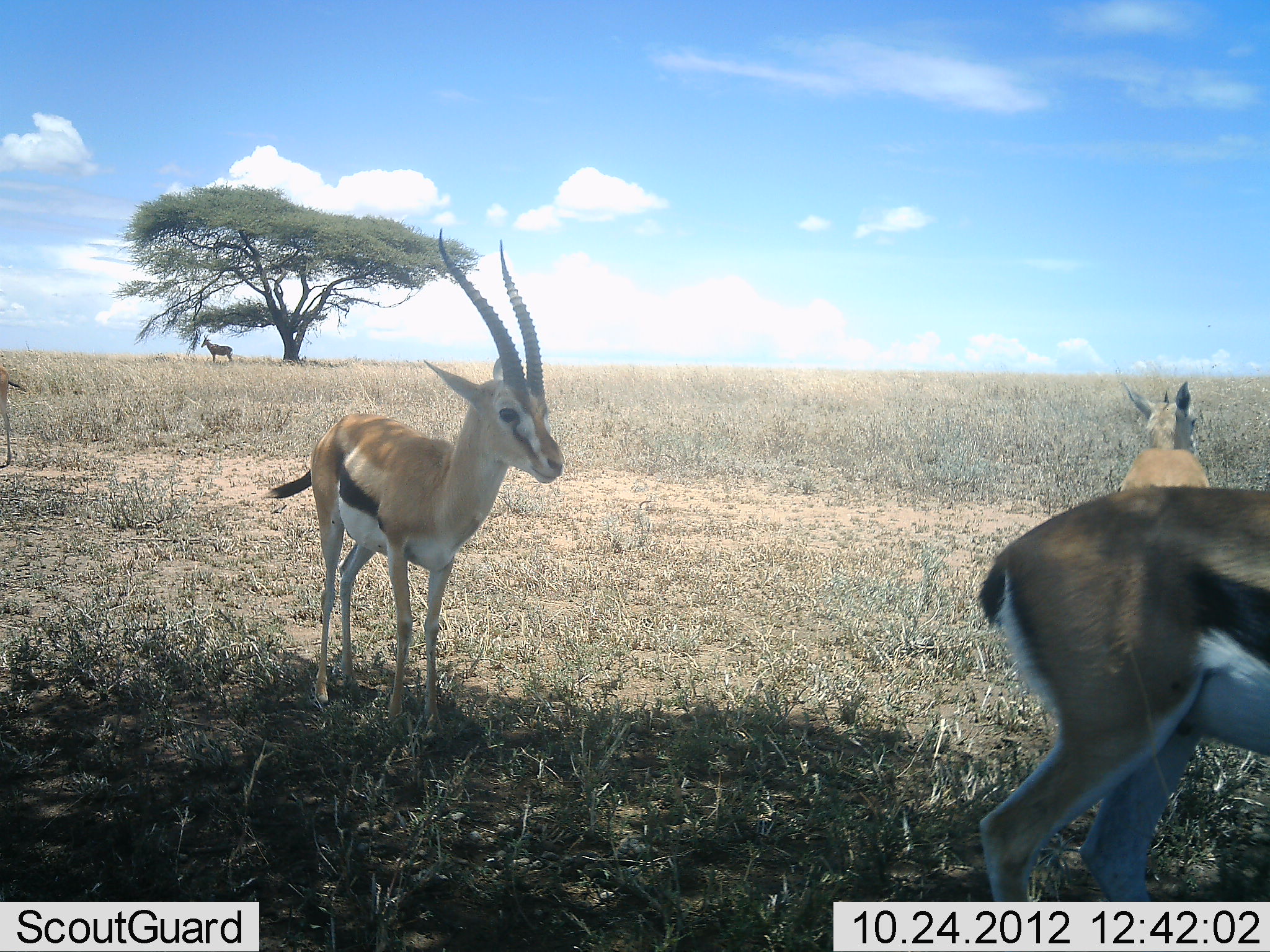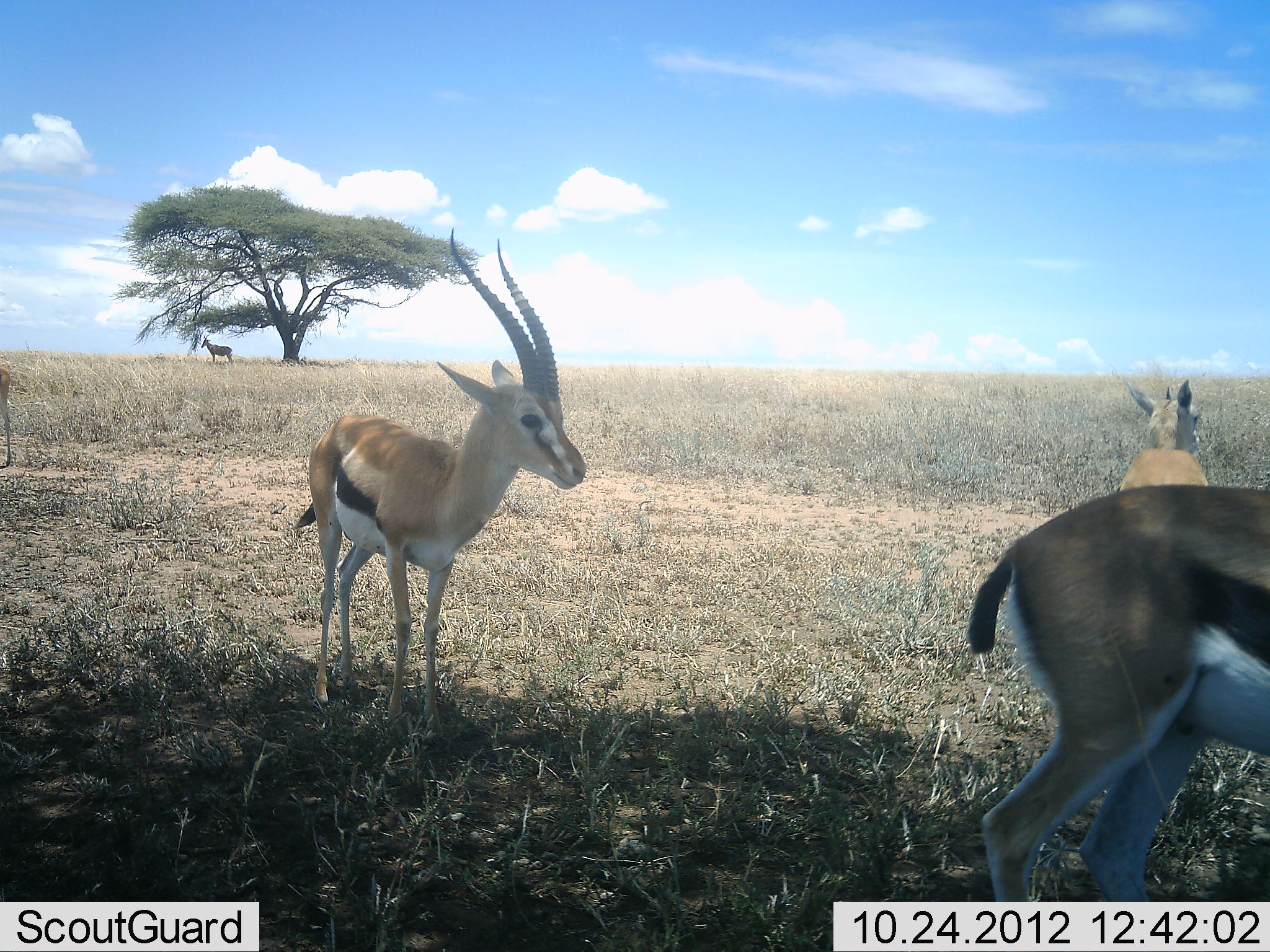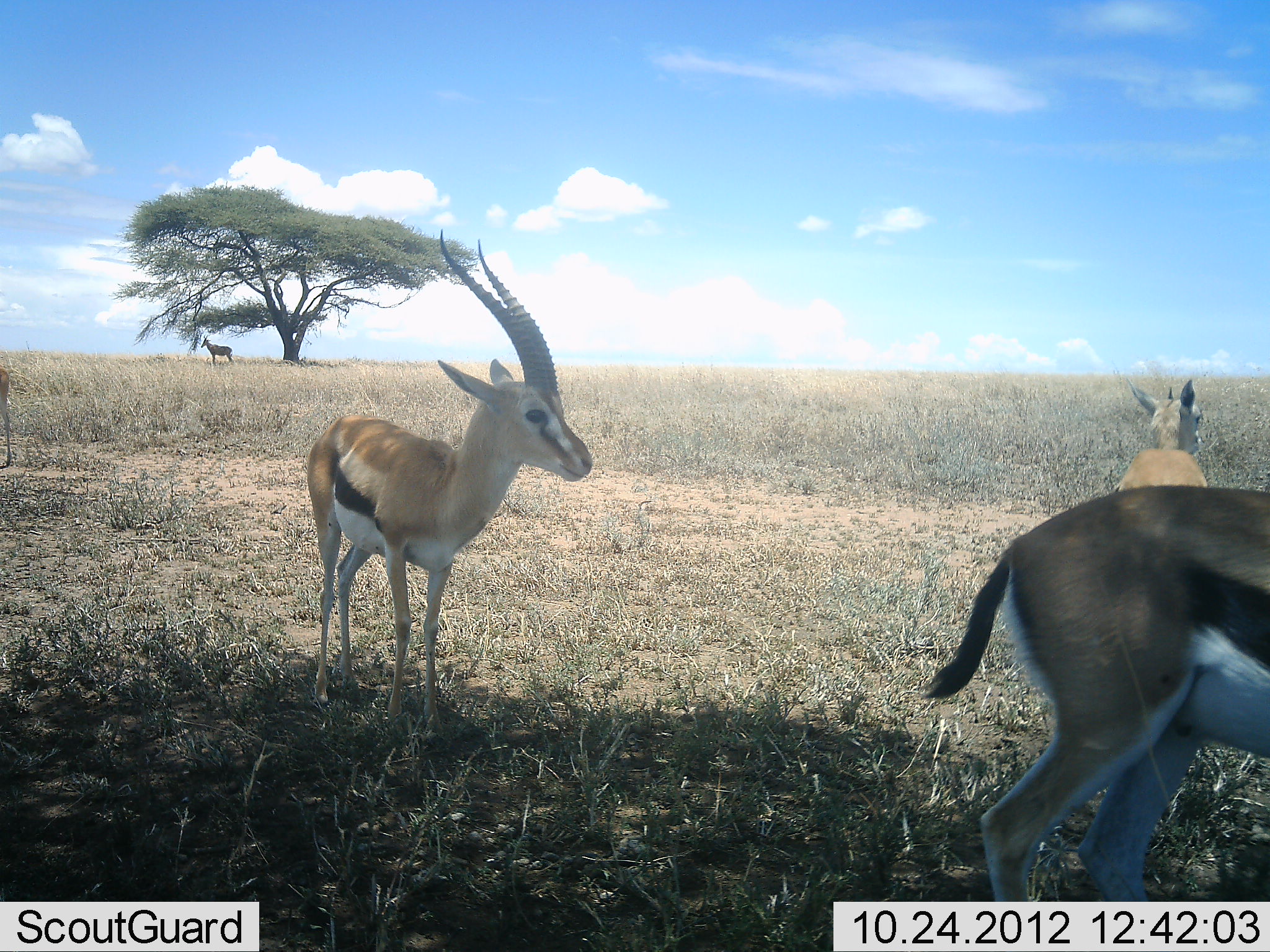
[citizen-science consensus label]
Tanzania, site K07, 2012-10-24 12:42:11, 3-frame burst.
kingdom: Animalia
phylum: Chordata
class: Mammalia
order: Artiodactyla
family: Bovidae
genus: Eudorcas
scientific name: Eudorcas thomsonii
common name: thomson's gazelle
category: gazellethomsons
Gazellethomsons (thomson's gazelle) (Eudorcas thomsonii), count 3. Behavior (volunteer vote fractions): standing 92%, resting 0%, moving 15%, interacting 8%. Young present (vote fraction): 0%. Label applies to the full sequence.